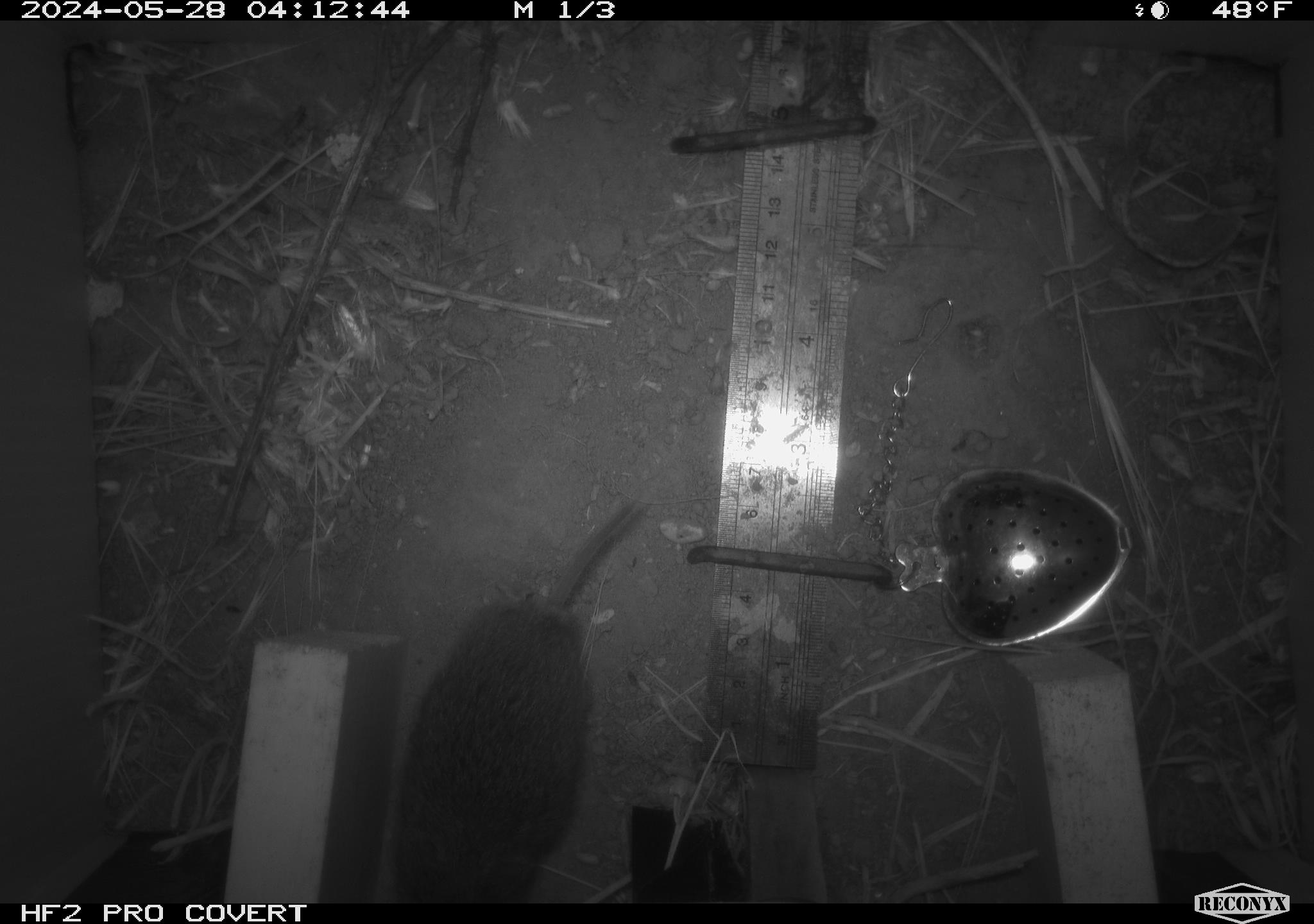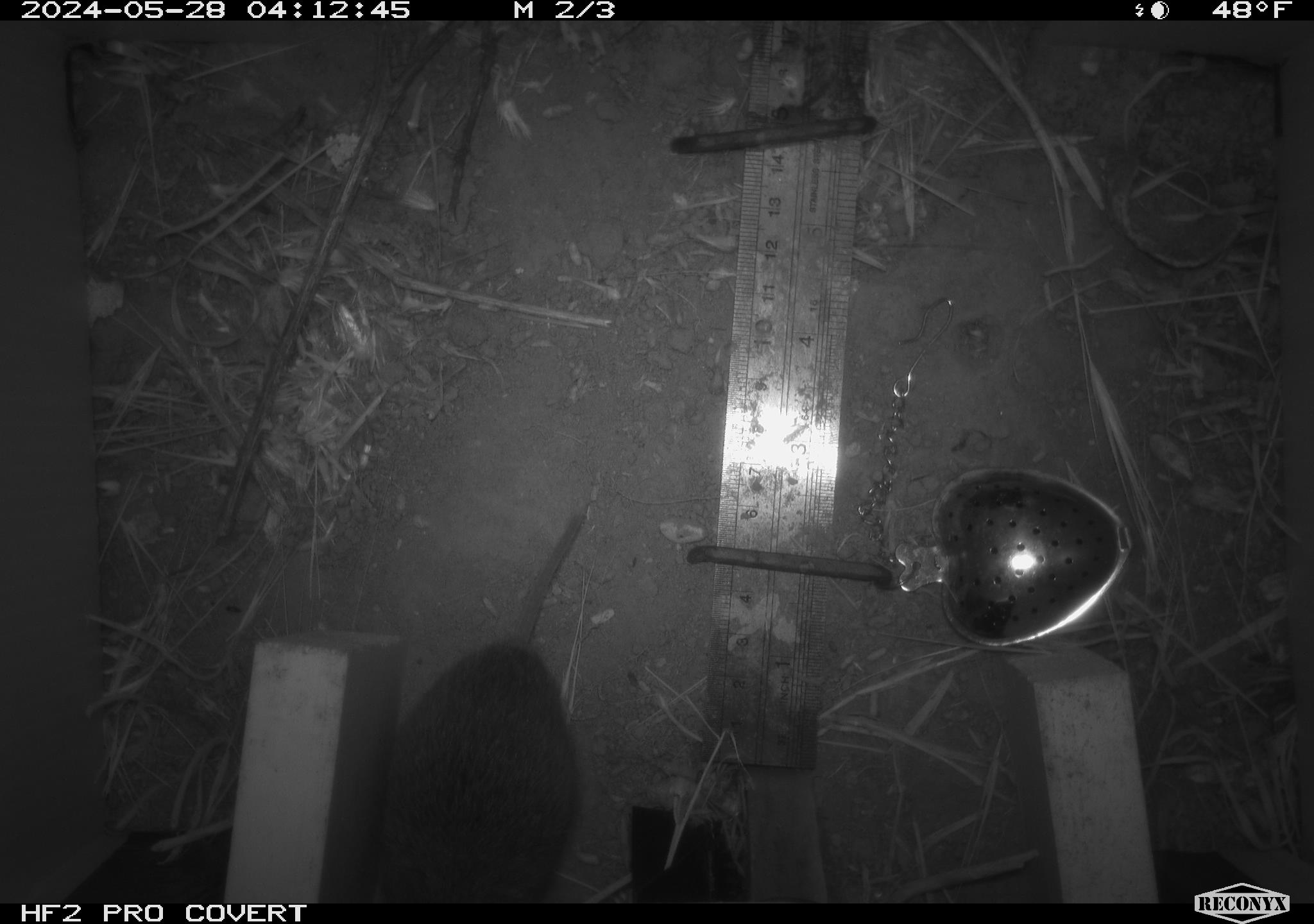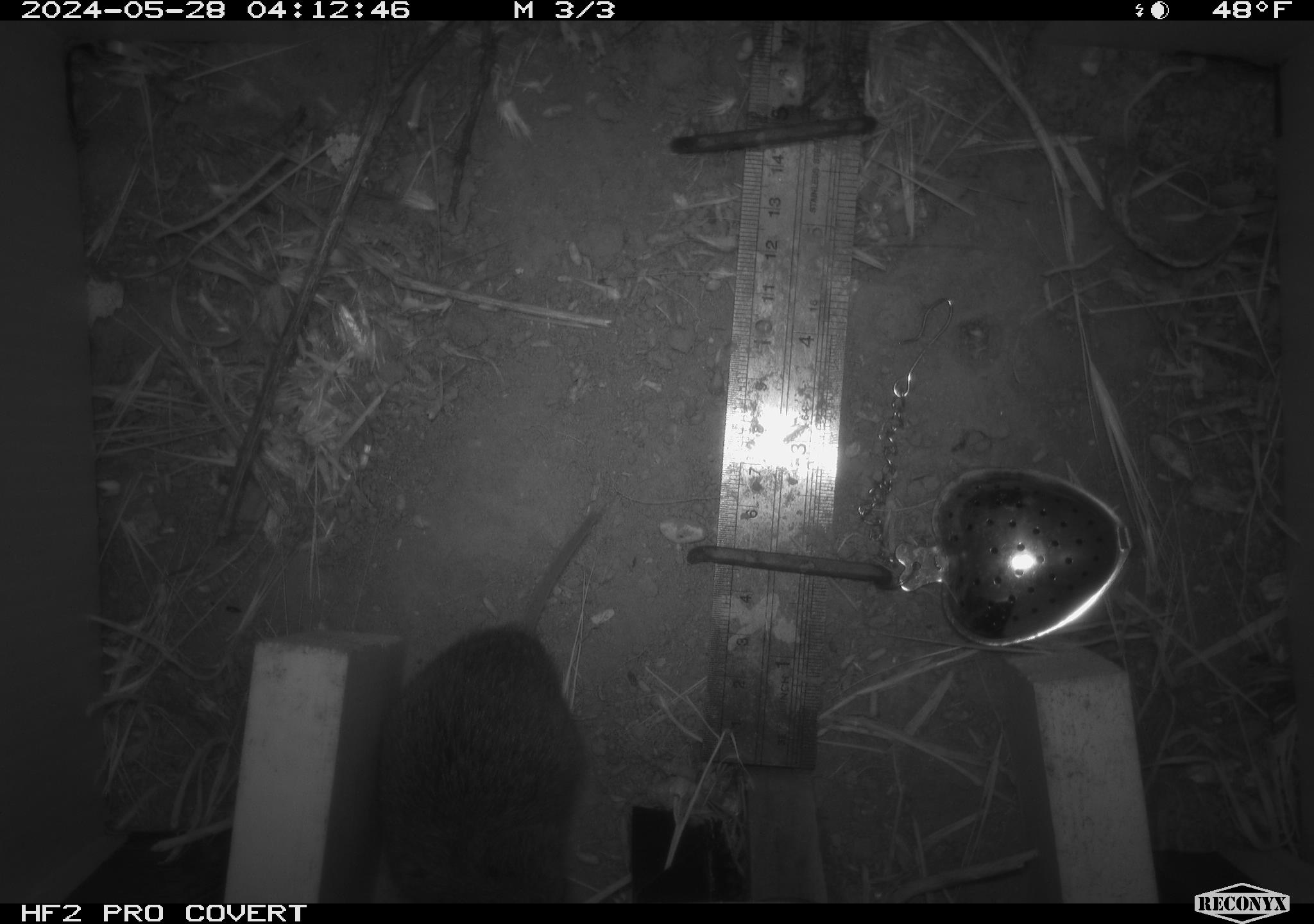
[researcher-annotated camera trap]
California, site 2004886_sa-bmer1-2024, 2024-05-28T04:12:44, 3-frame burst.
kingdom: Animalia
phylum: Chordata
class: Mammalia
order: Rodentia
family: Cricetidae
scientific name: Arvicolinae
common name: voles, lemmings, and muskrats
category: arvicolinae subfamily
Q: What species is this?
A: Arvicolinae subfamily (voles, lemmings, and muskrats) (Arvicolinae).